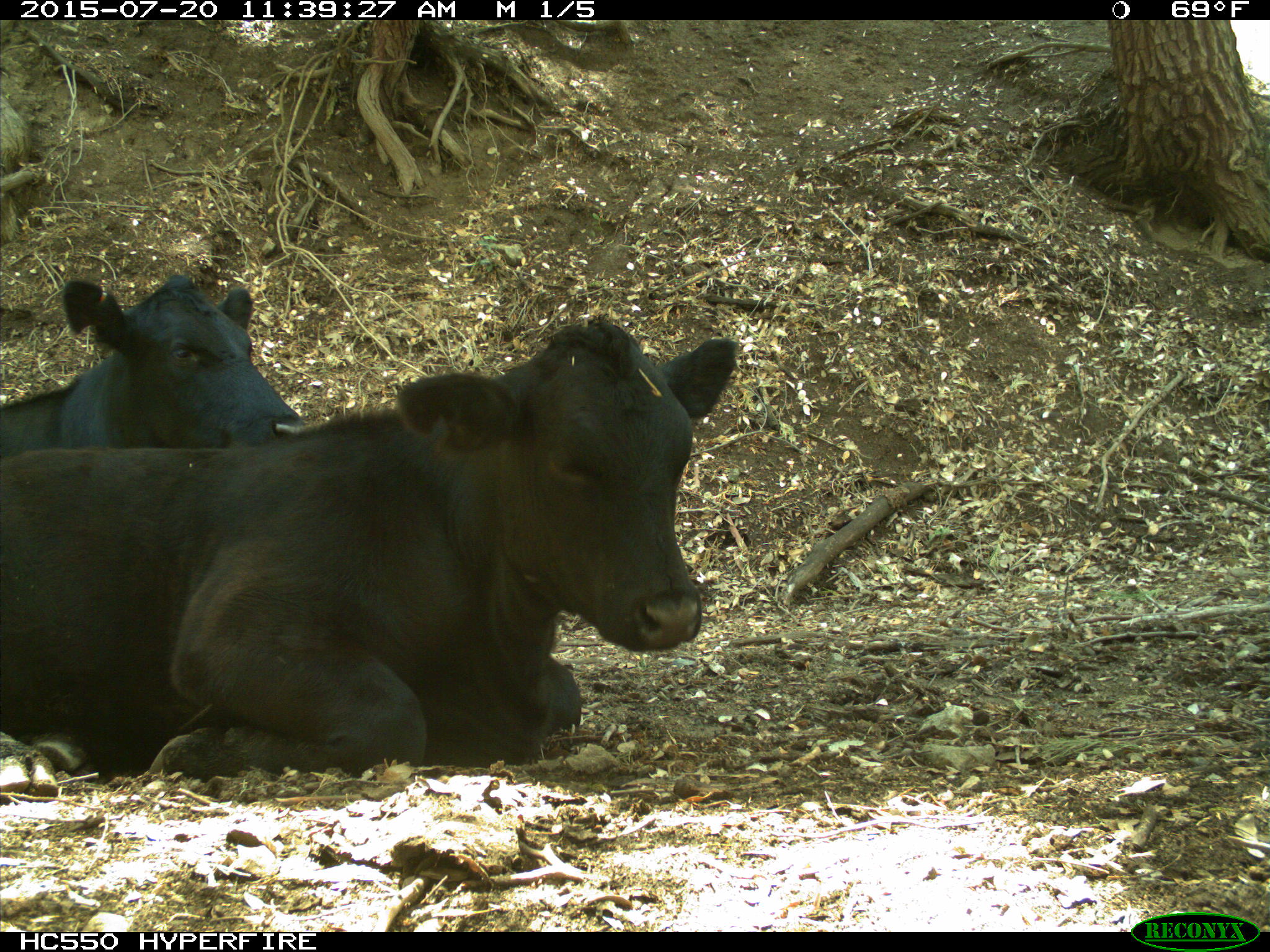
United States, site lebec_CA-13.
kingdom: Animalia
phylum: Chordata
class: Mammalia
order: Artiodactyla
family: Bovidae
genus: Bos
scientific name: Bos taurus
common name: domestic cow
Bos taurus (domestic cow).